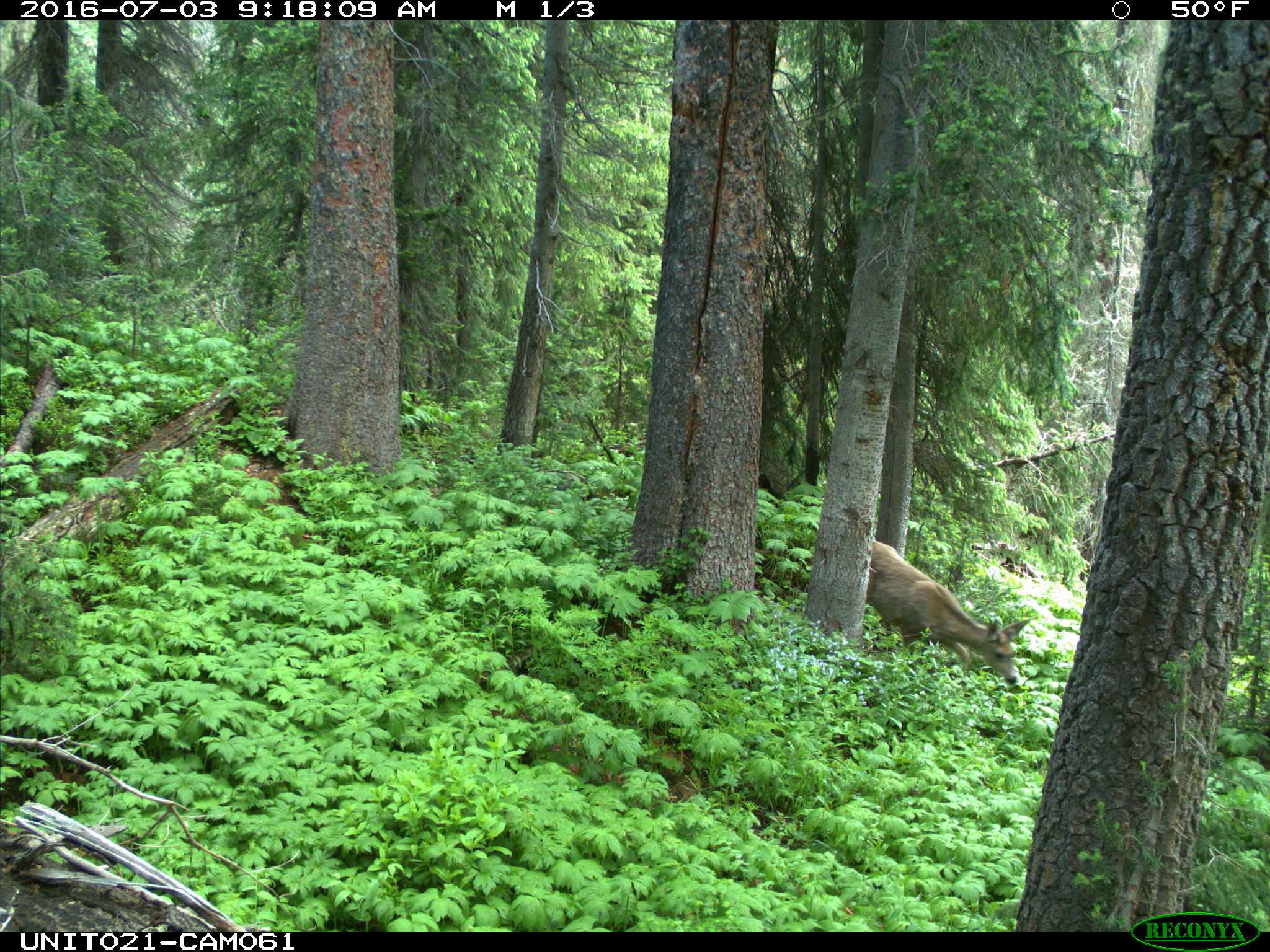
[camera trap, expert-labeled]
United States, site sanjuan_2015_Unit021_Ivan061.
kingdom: Animalia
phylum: Chordata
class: Mammalia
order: Artiodactyla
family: Cervidae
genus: Odocoileus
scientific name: Odocoileus hemionus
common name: mule deer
Odocoileus hemionus (mule deer).